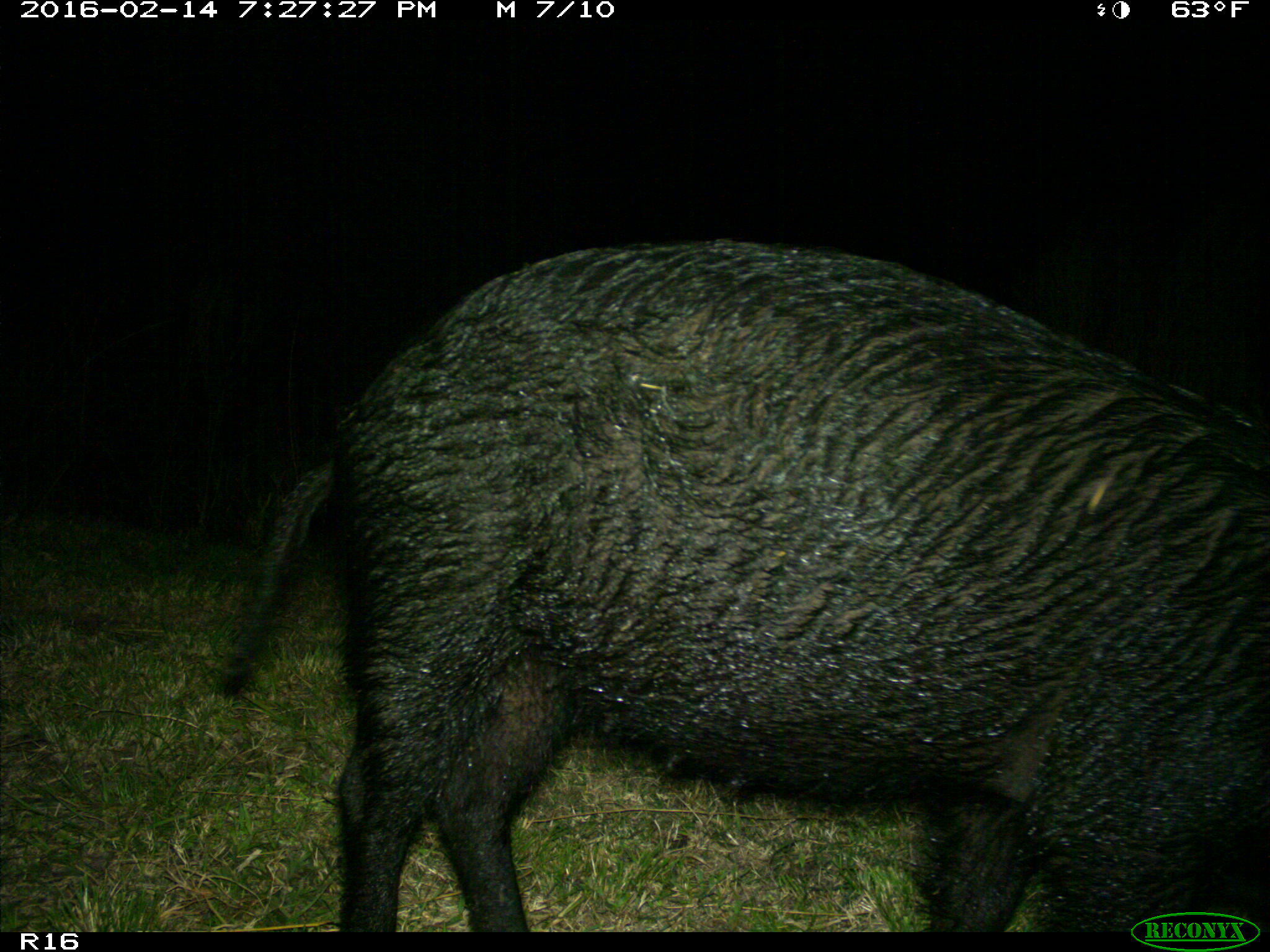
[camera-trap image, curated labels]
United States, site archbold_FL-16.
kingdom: Animalia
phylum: Chordata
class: Mammalia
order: Artiodactyla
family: Suidae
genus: Sus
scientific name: Sus scrofa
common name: wild boar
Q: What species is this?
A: Sus scrofa (wild boar).